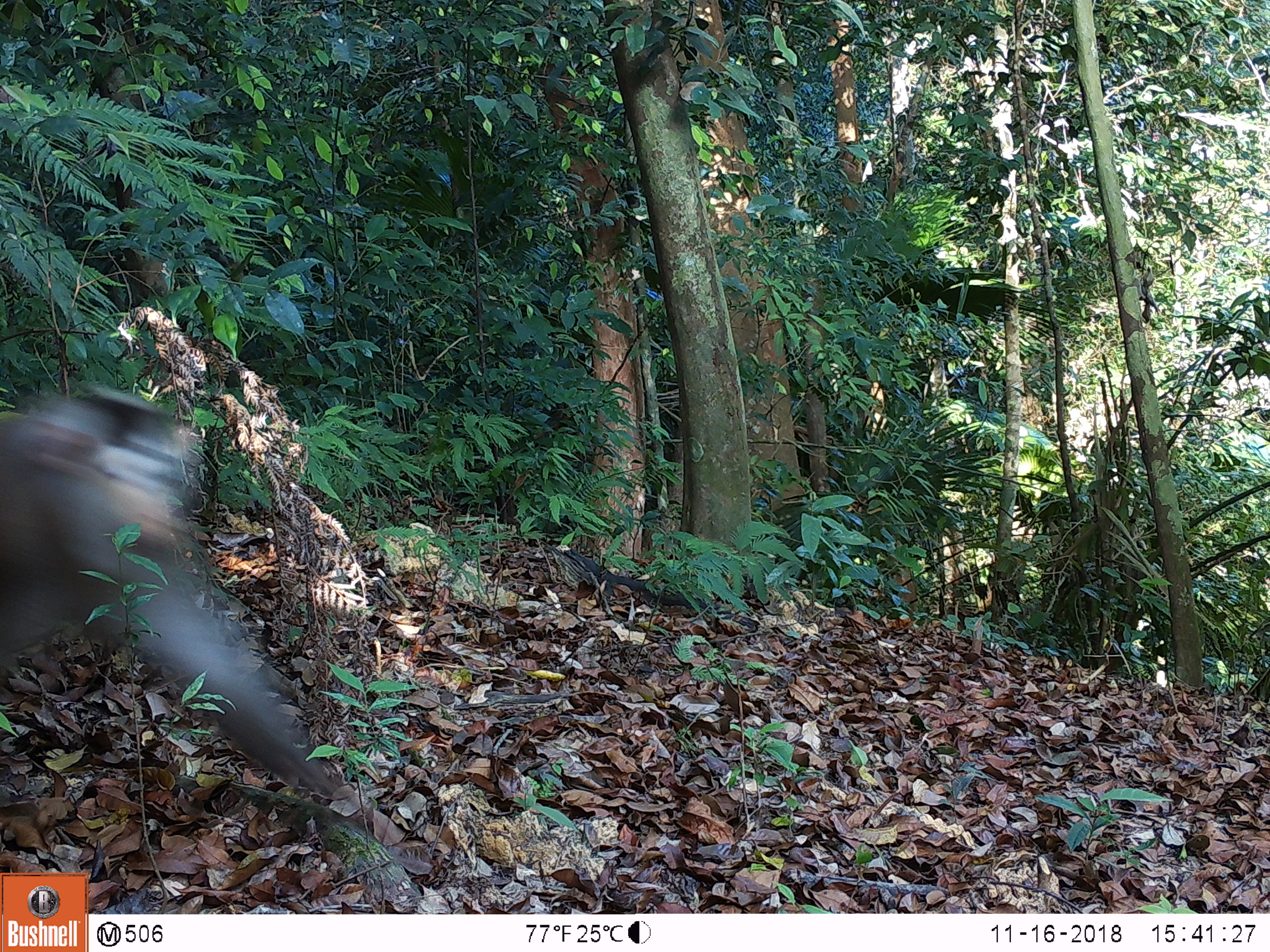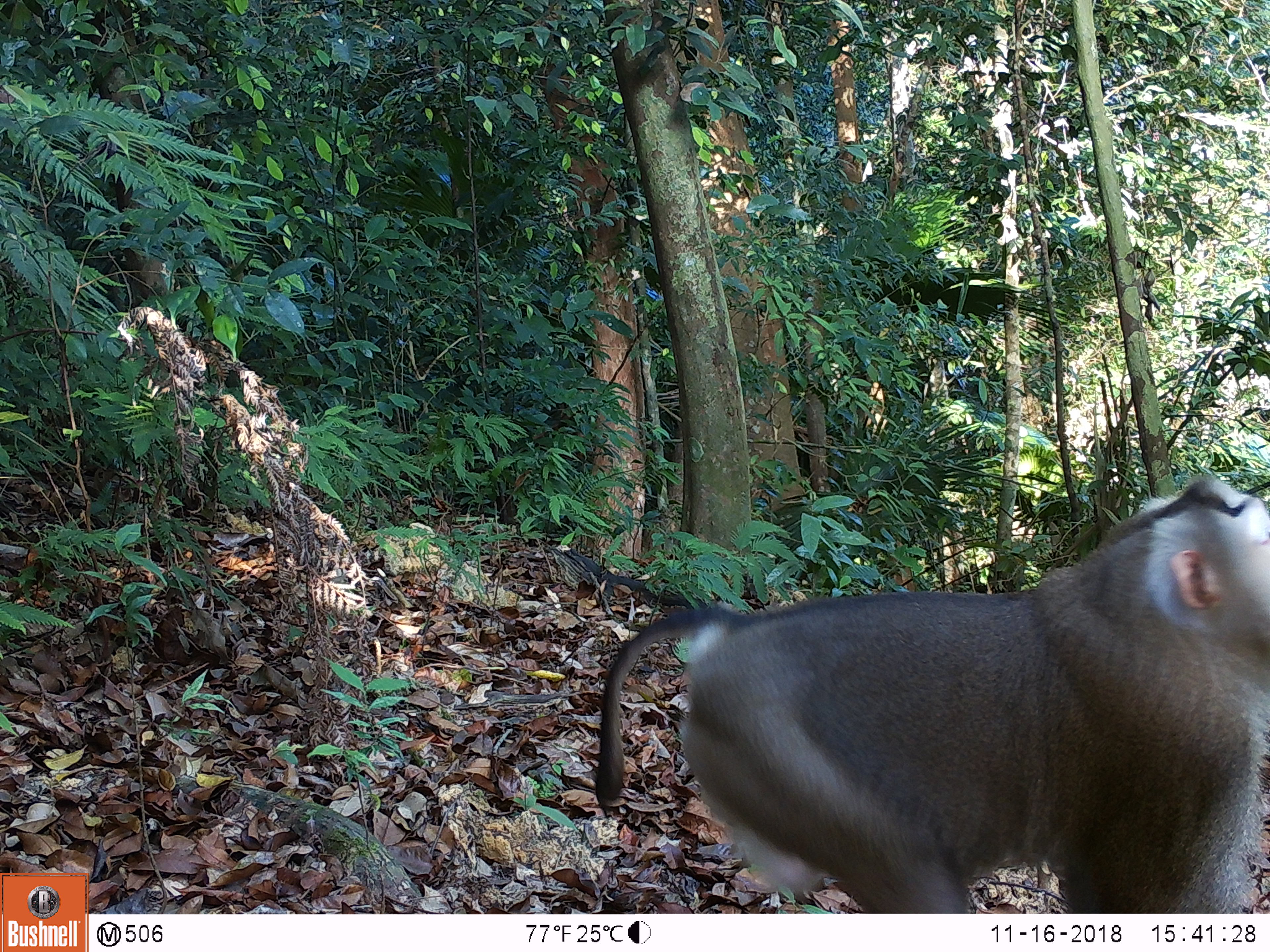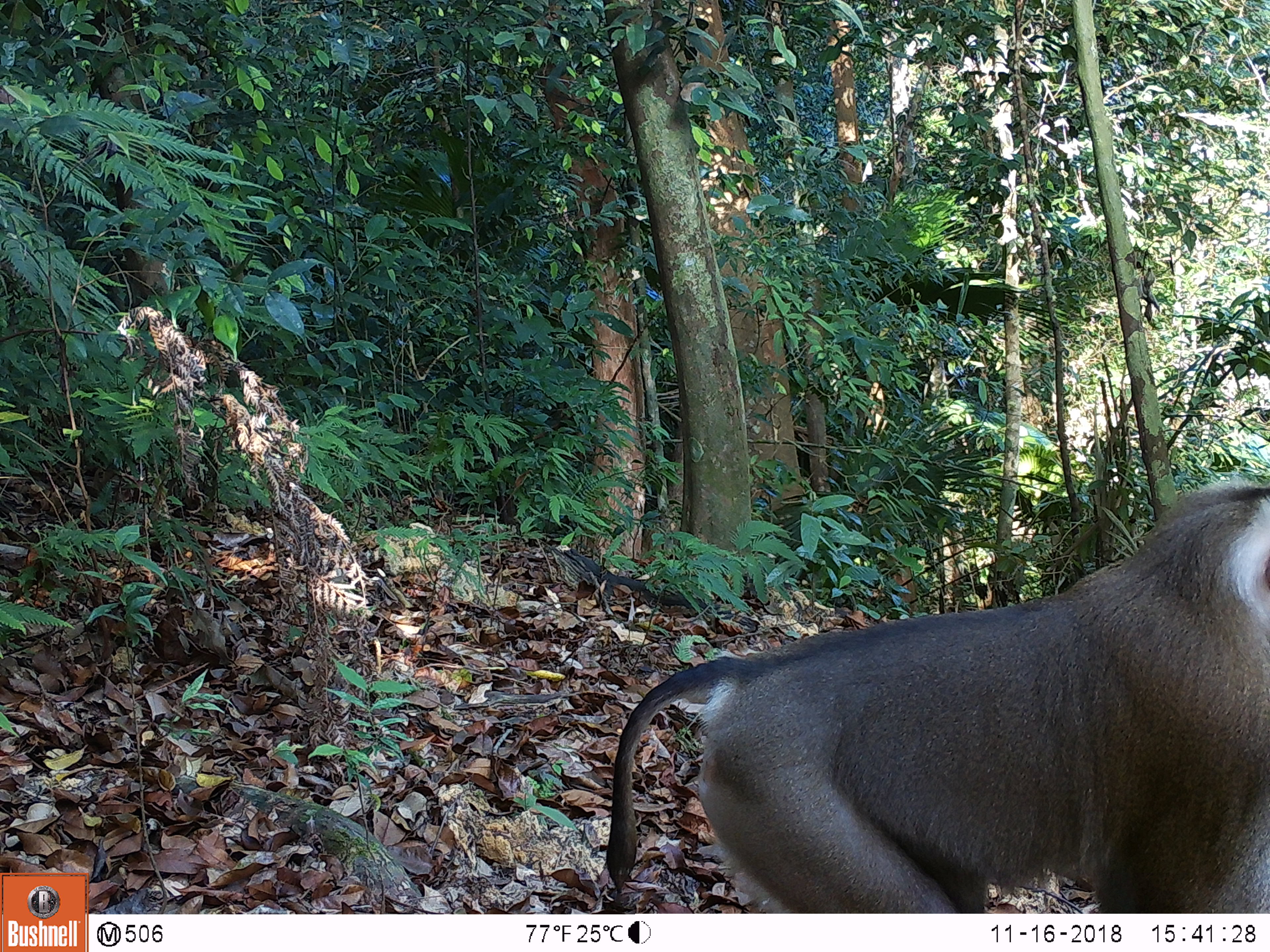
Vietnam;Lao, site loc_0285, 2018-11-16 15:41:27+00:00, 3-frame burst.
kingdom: Animalia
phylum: Chordata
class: Mammalia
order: Primates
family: Cercopithecidae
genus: Macaca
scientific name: Macaca nemestrina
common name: pig-tailed macaque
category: pig tailed macaque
Pig tailed macaque (pig-tailed macaque) (Macaca nemestrina). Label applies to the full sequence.